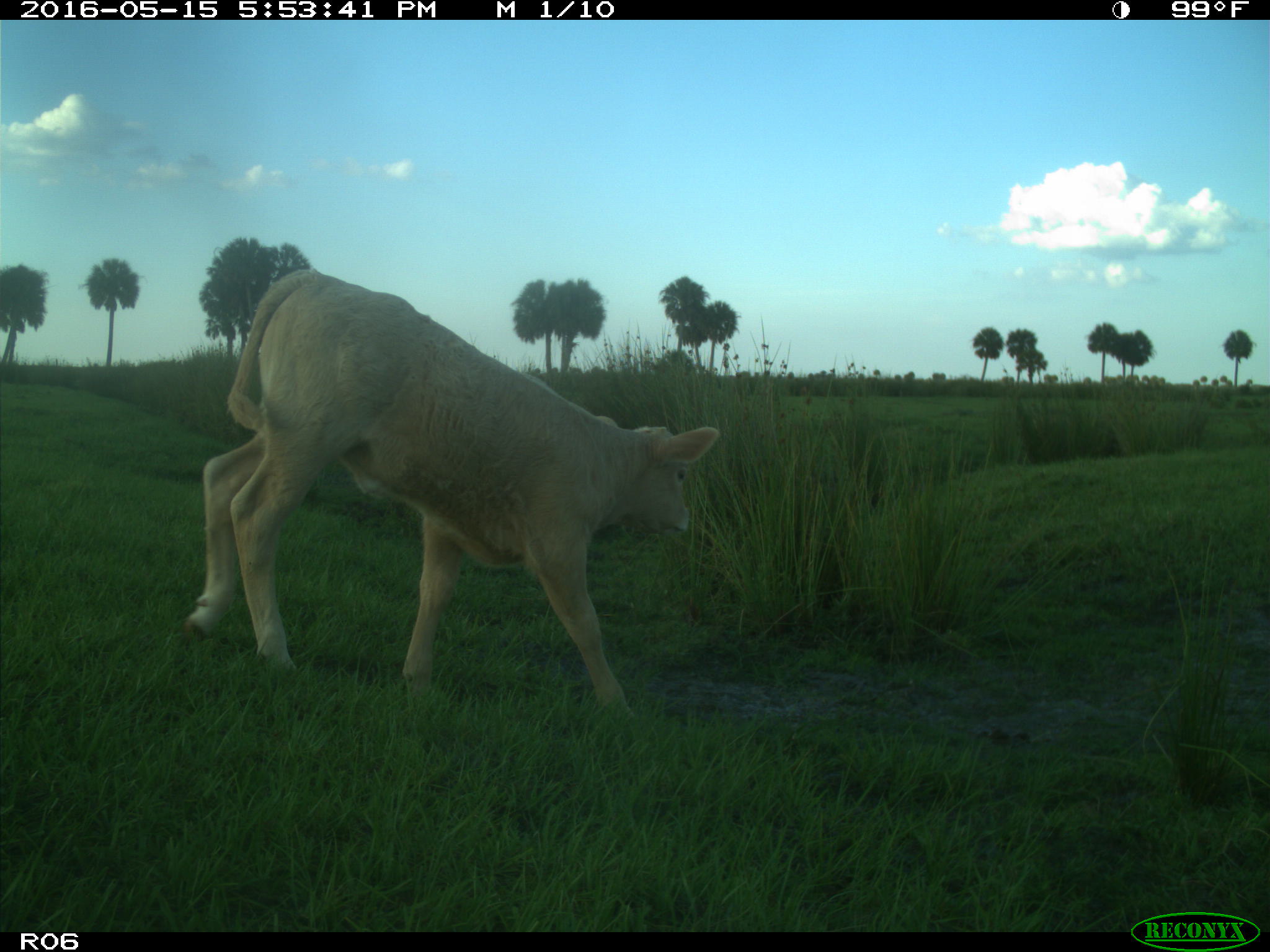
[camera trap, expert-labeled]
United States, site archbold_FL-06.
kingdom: Animalia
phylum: Chordata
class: Mammalia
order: Artiodactyla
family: Bovidae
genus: Bos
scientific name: Bos taurus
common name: domestic cow